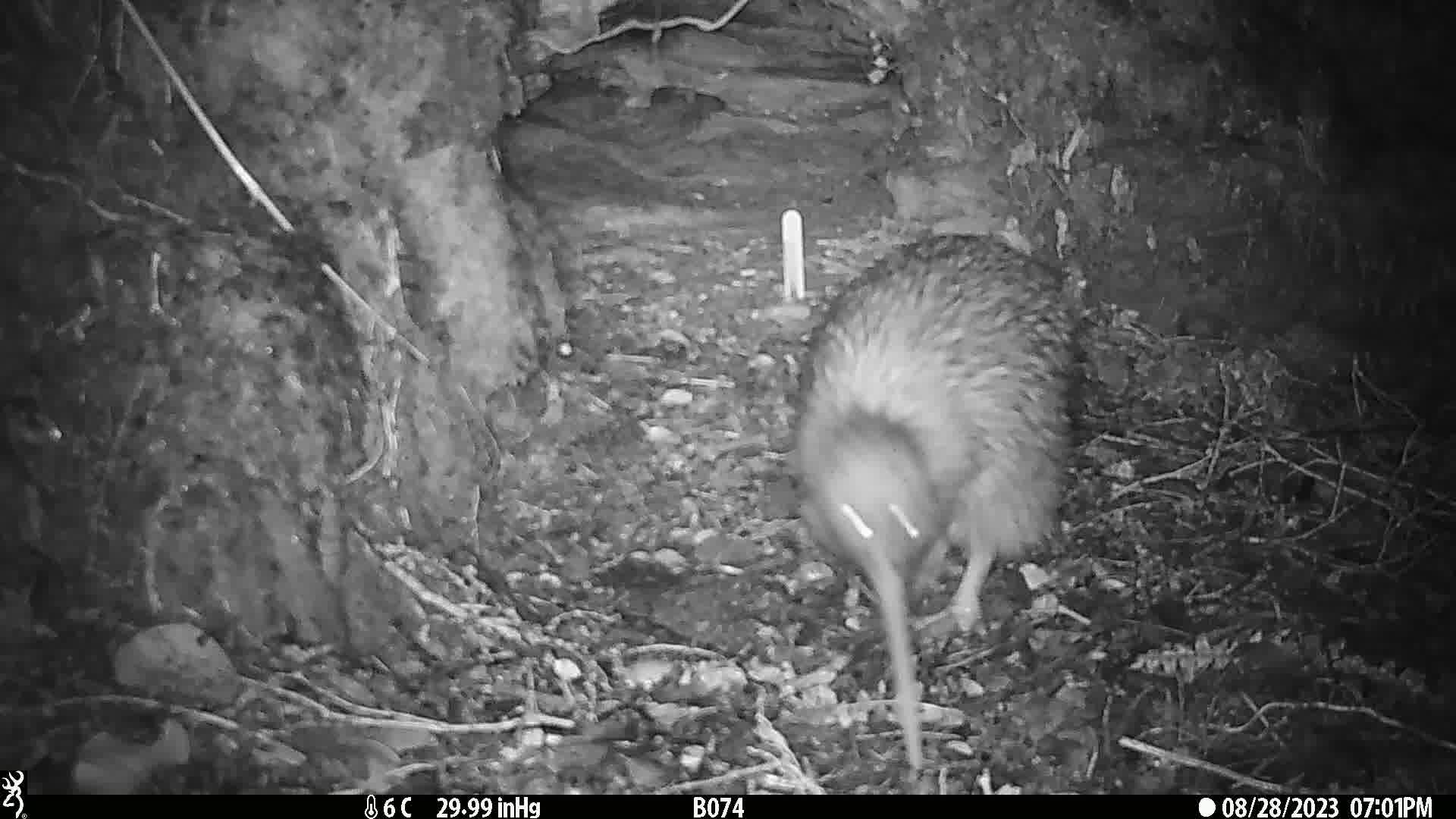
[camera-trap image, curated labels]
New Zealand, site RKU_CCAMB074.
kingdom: Animalia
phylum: Chordata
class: Aves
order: Apterygiformes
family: Apterygidae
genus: Apteryx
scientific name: Apteryx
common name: kiwi